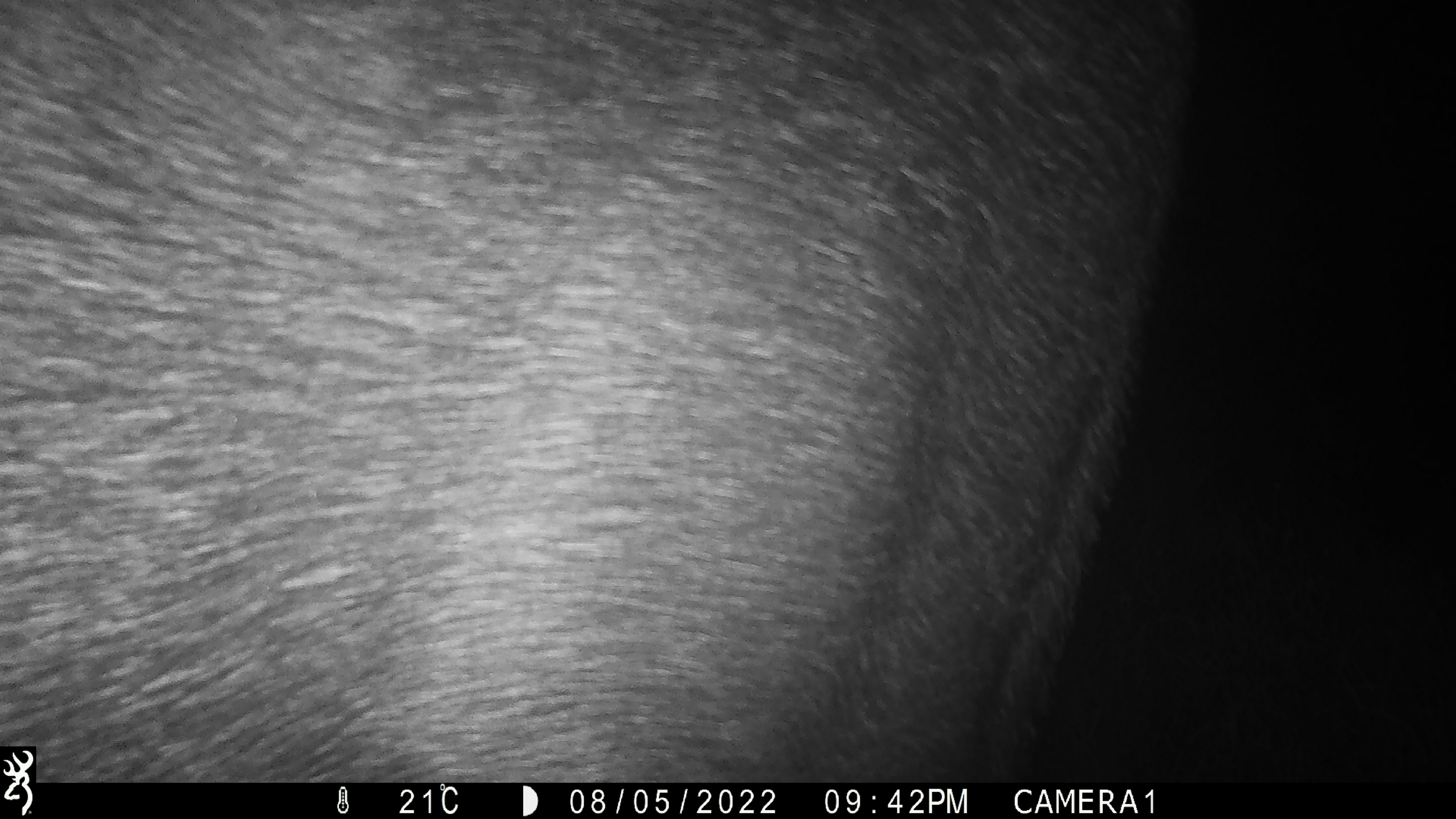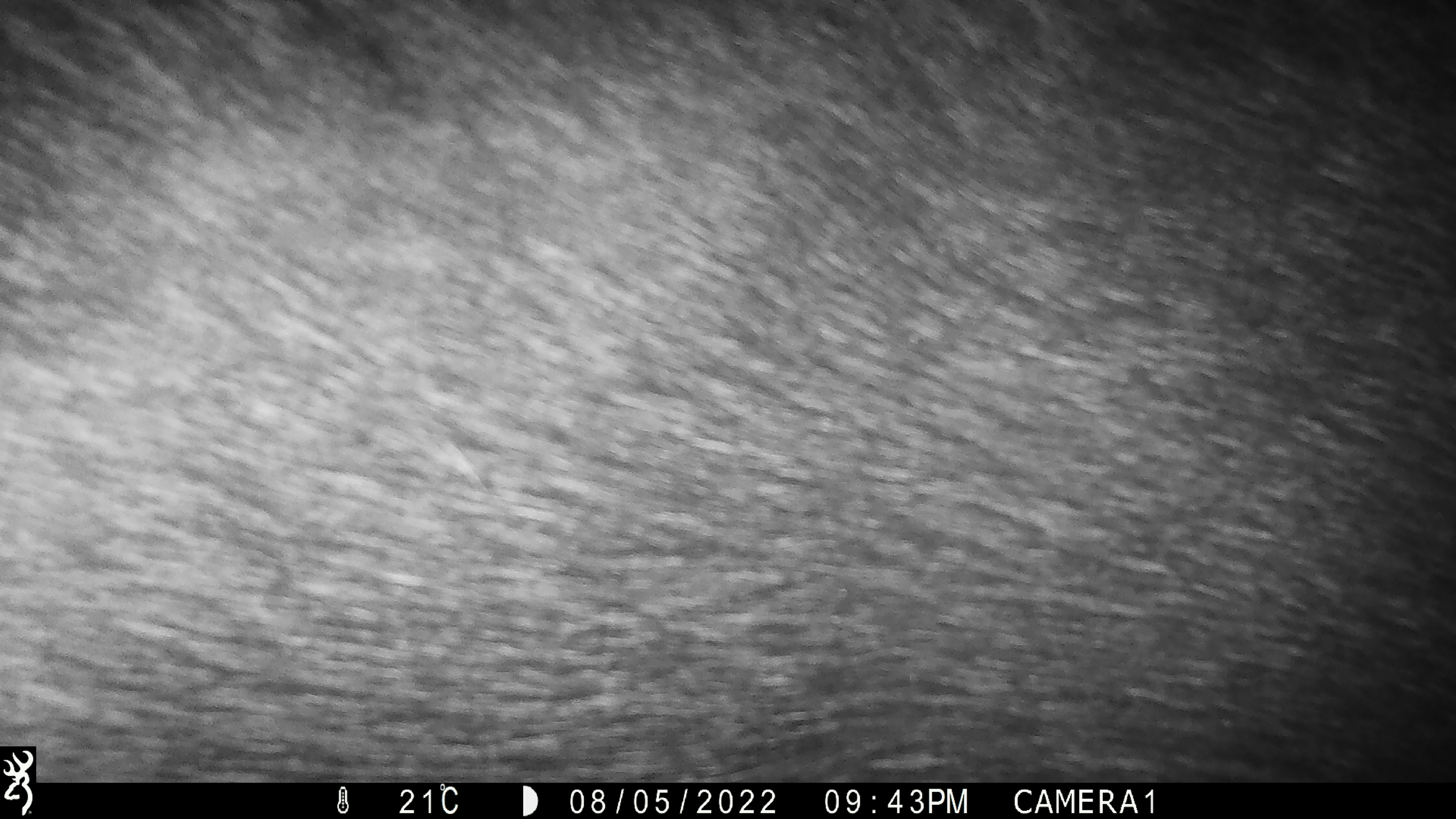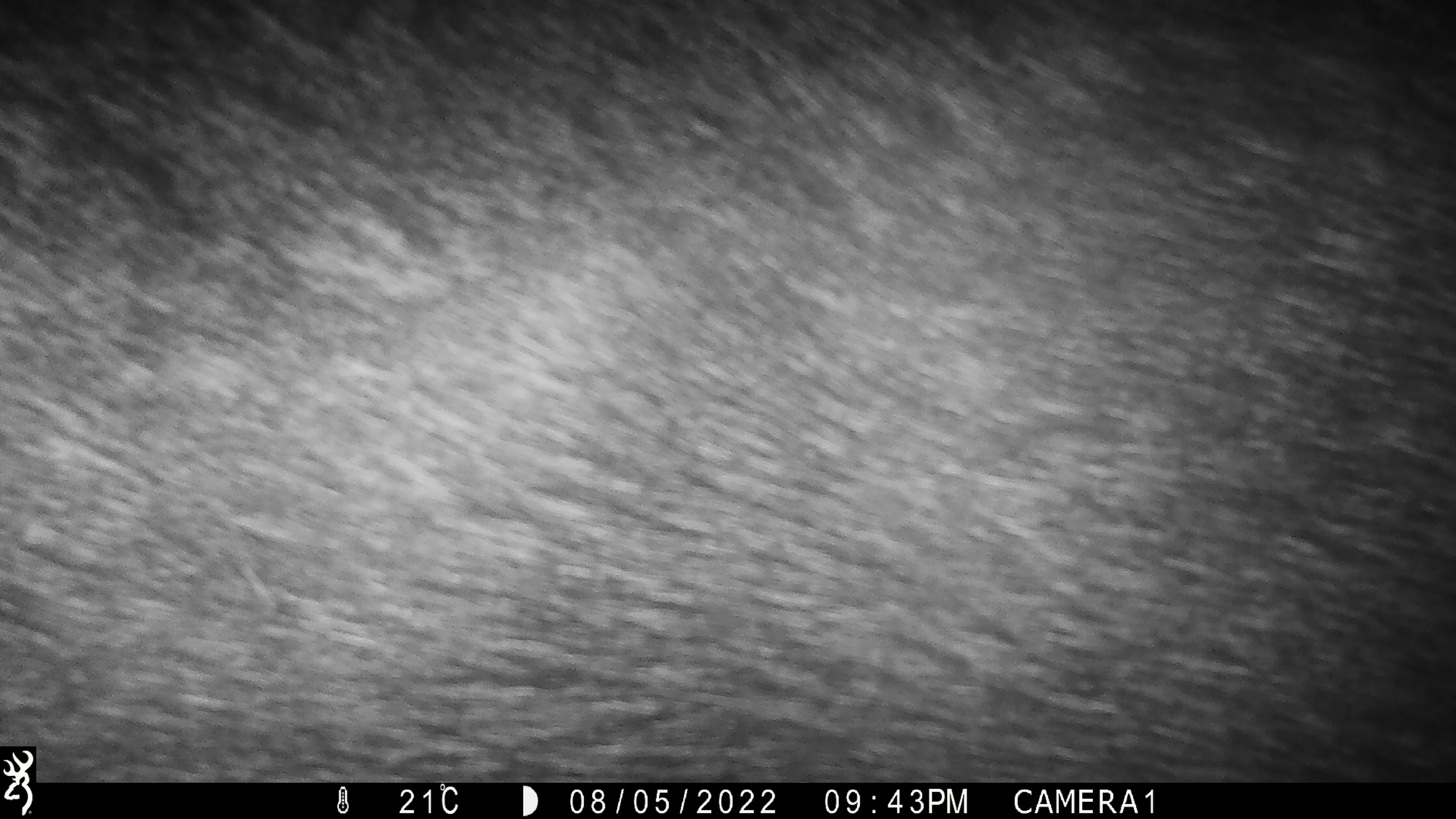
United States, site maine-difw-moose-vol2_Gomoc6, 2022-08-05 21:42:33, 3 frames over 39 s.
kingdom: Animalia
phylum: Chordata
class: Mammalia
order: Artiodactyla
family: Cervidae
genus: Alces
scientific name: Alces alces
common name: moose